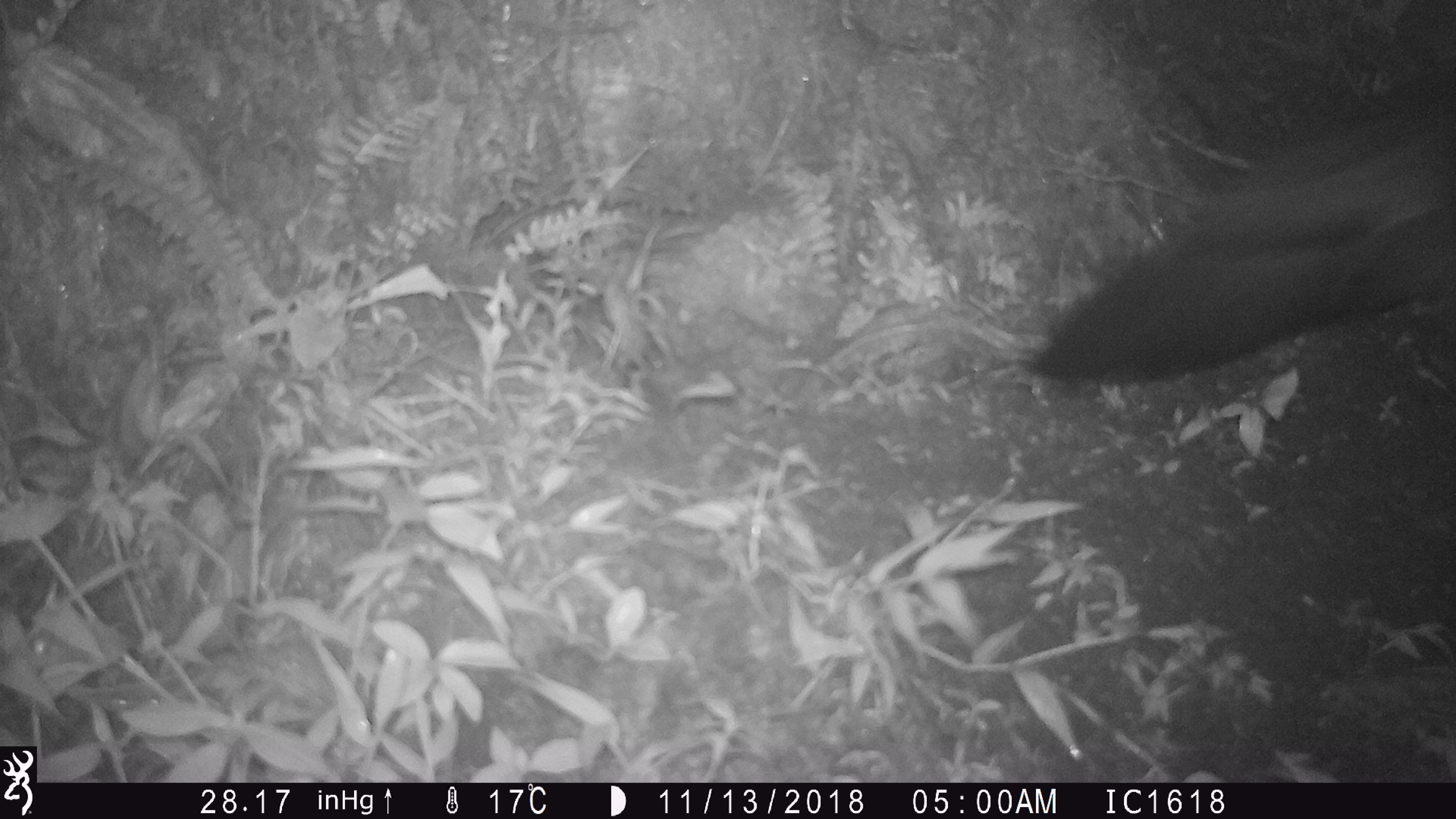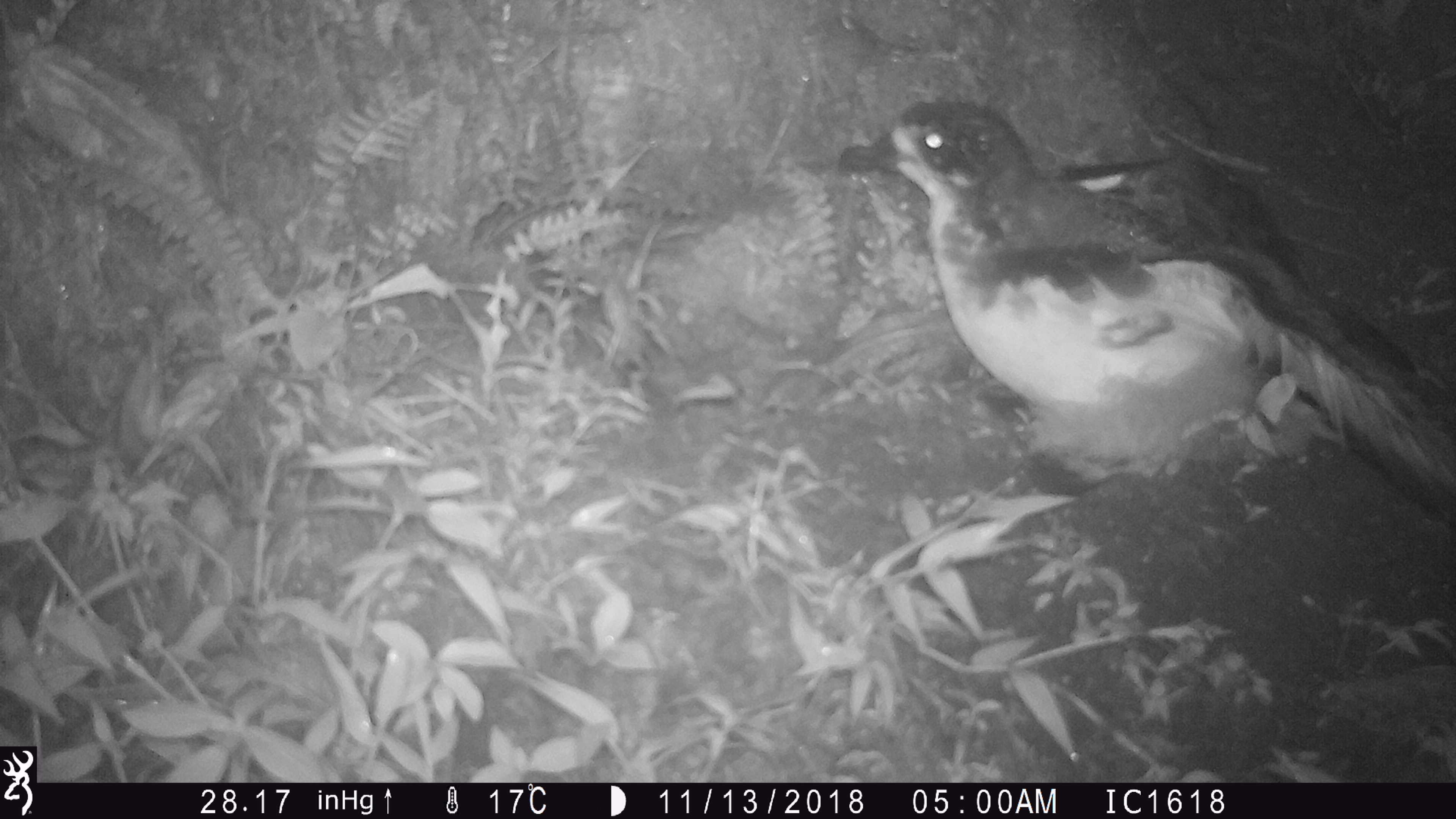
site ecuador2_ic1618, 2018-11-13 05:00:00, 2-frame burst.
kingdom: Animalia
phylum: Chordata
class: Aves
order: Procellariiformes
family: Procellariidae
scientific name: Procellariidae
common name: petrel chick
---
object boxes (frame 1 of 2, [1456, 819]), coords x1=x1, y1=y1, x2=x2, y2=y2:
petrel chick: x1=1020, y1=77, x2=1456, y2=386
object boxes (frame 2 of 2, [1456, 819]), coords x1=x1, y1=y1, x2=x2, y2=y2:
petrel chick: x1=827, y1=100, x2=1448, y2=549